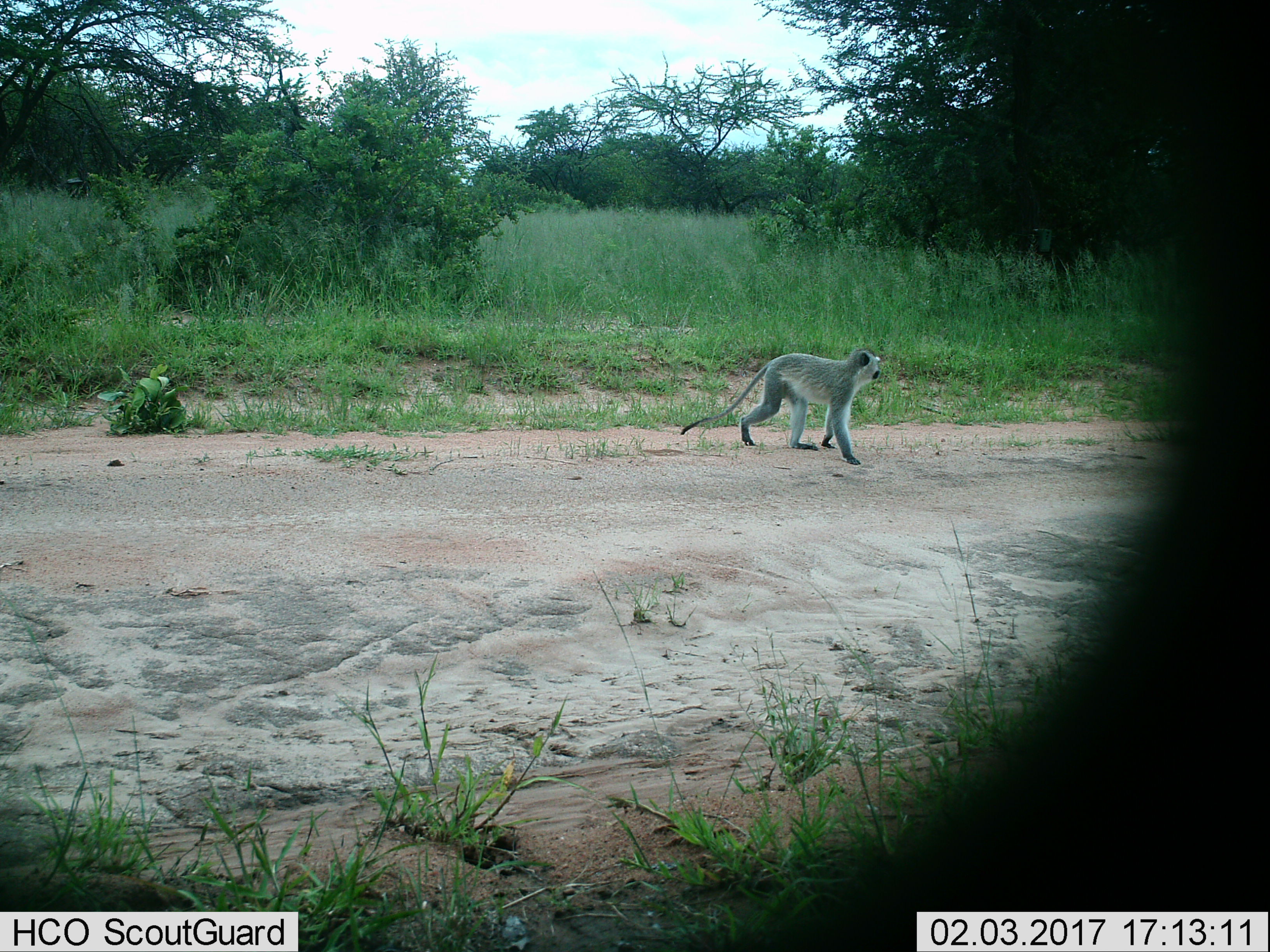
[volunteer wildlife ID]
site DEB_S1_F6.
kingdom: Animalia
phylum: Chordata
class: Mammalia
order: Primates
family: Cercopithecidae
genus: Chlorocebus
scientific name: Chlorocebus pygerythrus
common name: vervet monkey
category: monkeyvervet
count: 1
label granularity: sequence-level